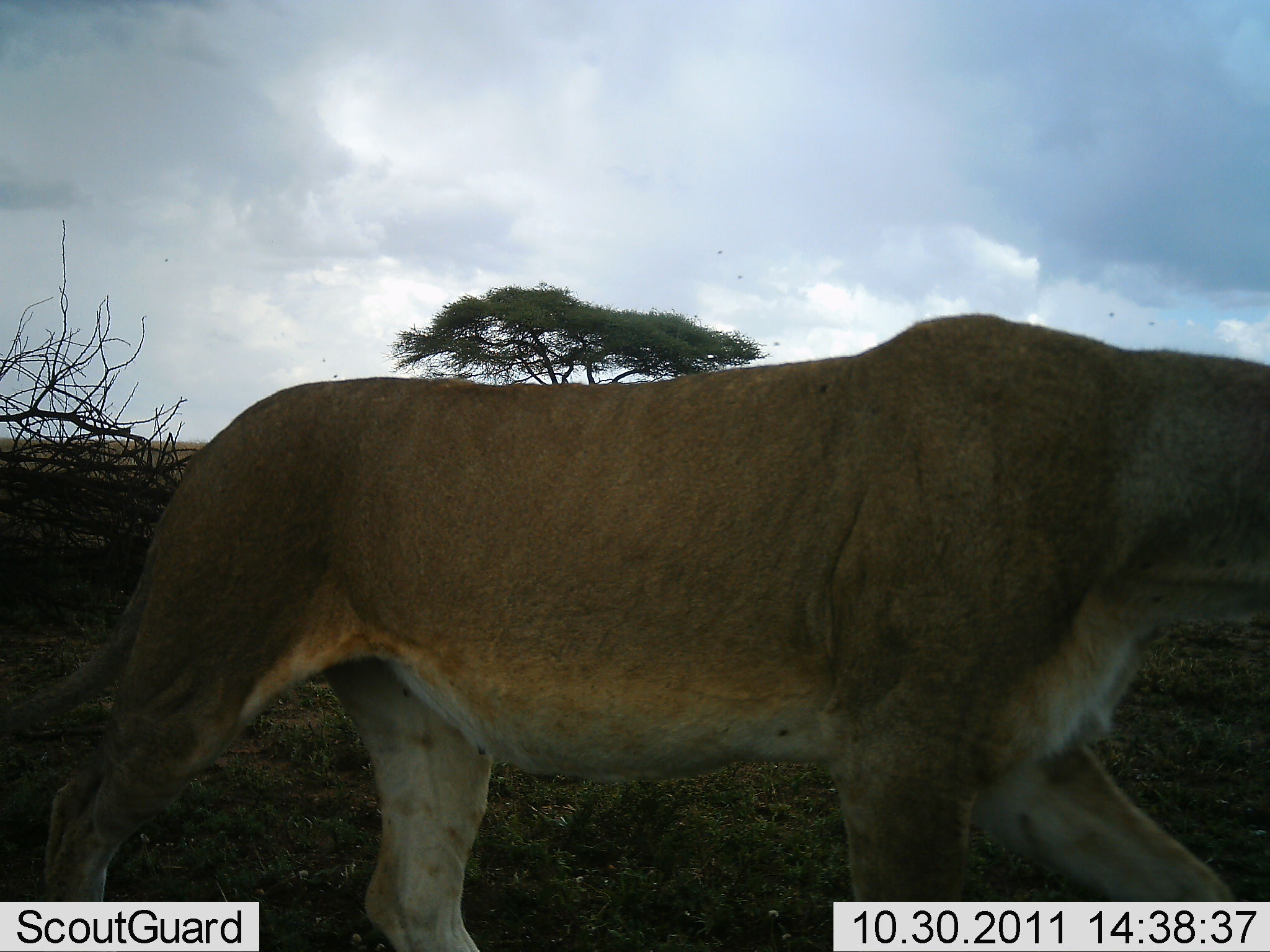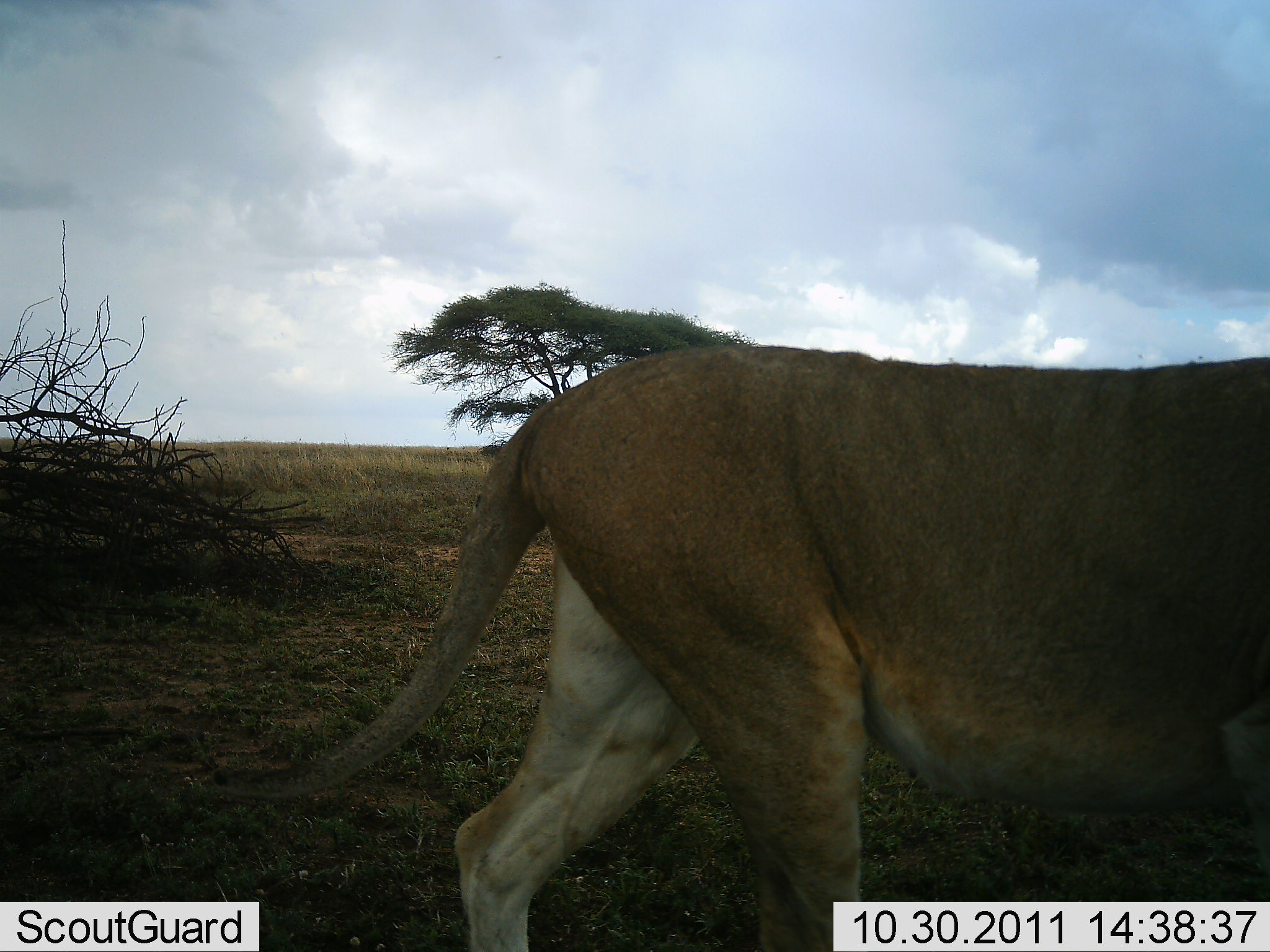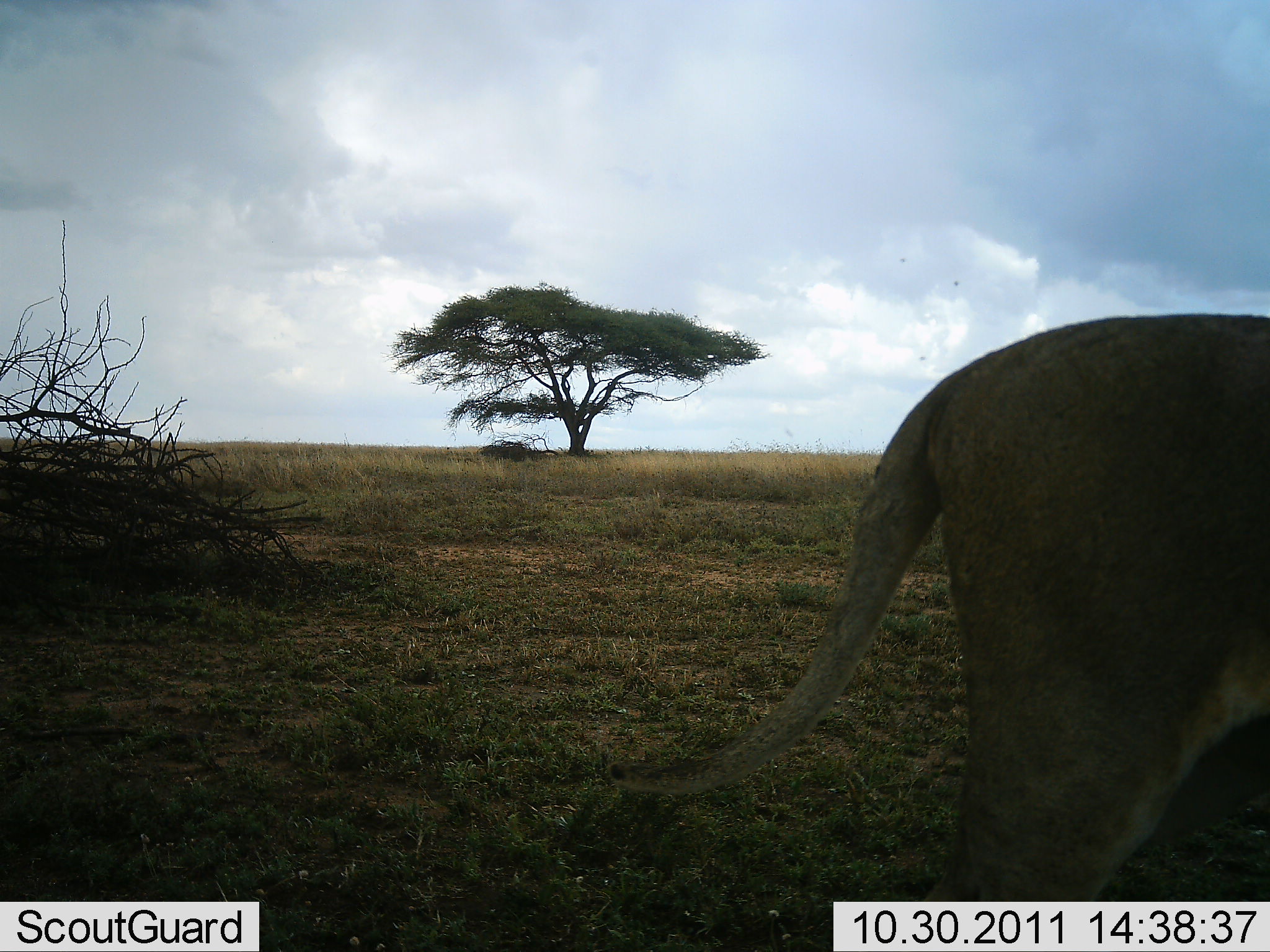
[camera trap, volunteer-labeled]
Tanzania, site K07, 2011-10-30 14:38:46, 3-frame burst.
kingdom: Animalia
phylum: Chordata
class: Mammalia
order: Carnivora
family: Felidae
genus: Panthera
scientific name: Panthera leo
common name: lion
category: lionfemale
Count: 1.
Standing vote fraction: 0%.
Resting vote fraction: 0%.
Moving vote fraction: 100%.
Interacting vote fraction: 0%.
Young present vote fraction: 0%.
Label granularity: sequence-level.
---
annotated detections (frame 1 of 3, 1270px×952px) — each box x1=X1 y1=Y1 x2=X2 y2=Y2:
animal: x1=0 y1=313 x2=1270 y2=952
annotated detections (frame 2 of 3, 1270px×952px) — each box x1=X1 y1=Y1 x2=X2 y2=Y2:
animal: x1=166 y1=344 x2=1270 y2=952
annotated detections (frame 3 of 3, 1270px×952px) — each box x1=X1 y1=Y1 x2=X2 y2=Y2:
animal: x1=602 y1=313 x2=1270 y2=952